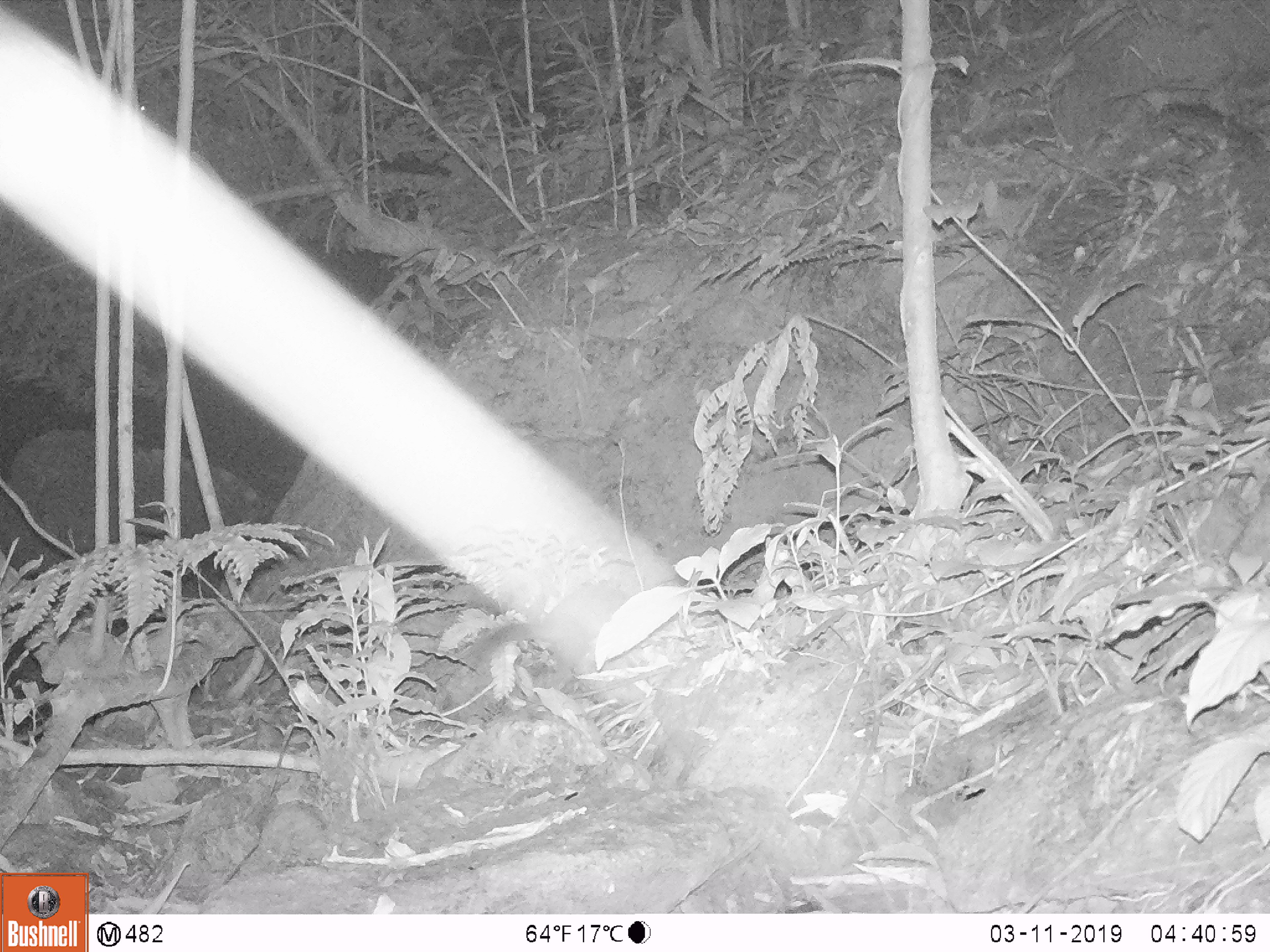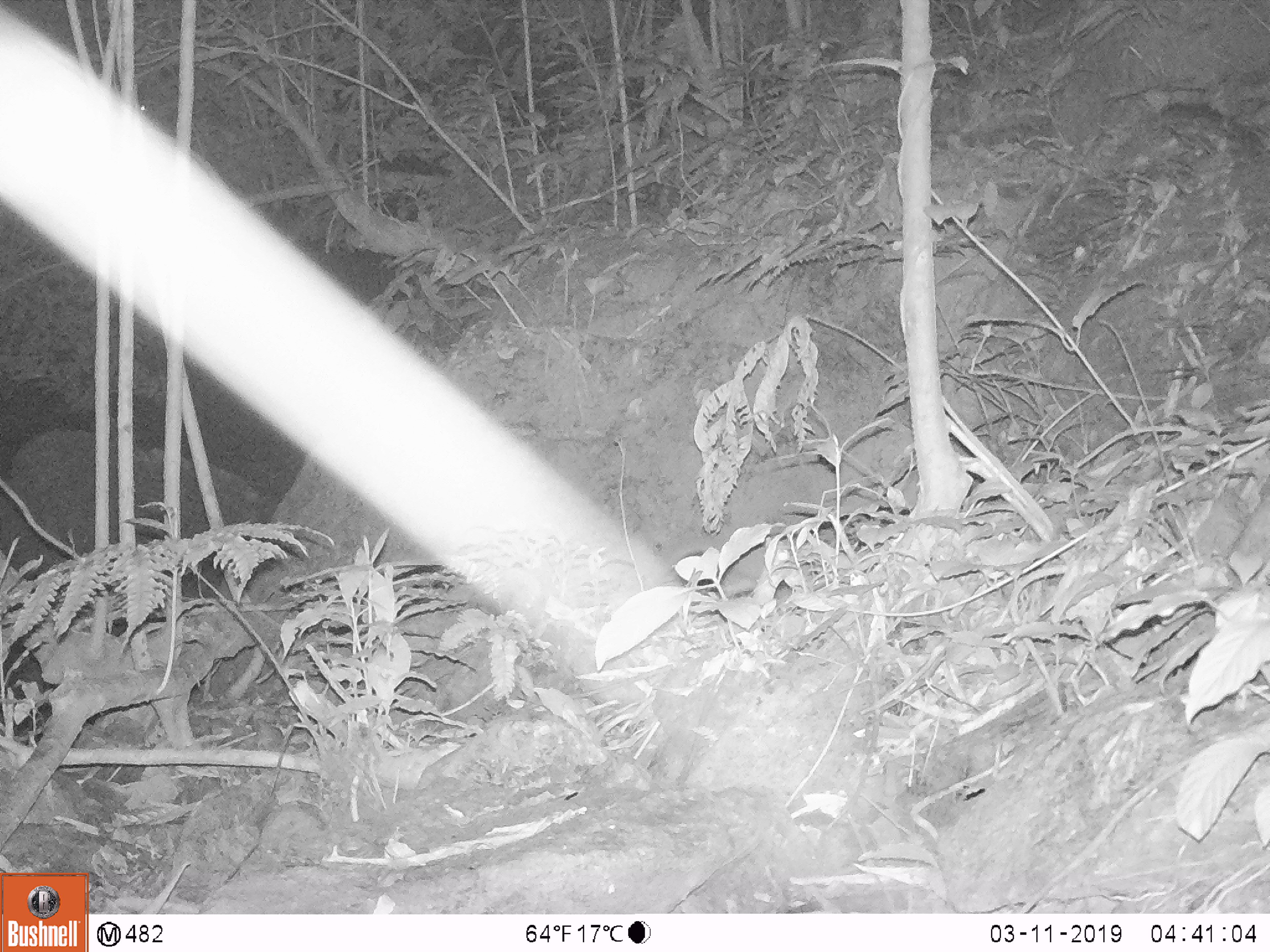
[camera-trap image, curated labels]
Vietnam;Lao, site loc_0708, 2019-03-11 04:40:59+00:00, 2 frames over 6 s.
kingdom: Animalia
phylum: Chordata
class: Mammalia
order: Rodentia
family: Muridae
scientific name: Muridae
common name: old-world mice and rats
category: unidentified murid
Unidentified murid (old-world mice and rats) (Muridae). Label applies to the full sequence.